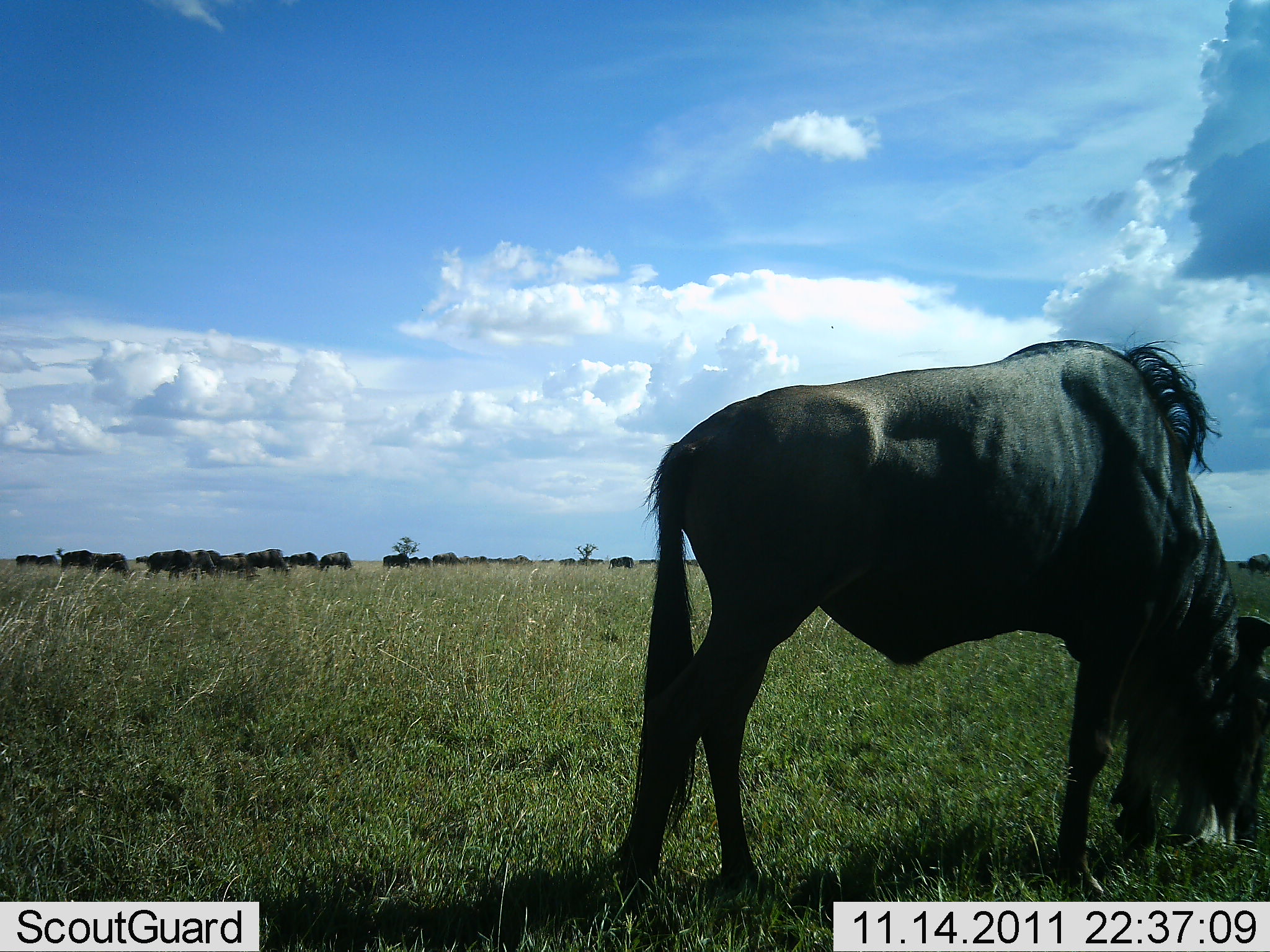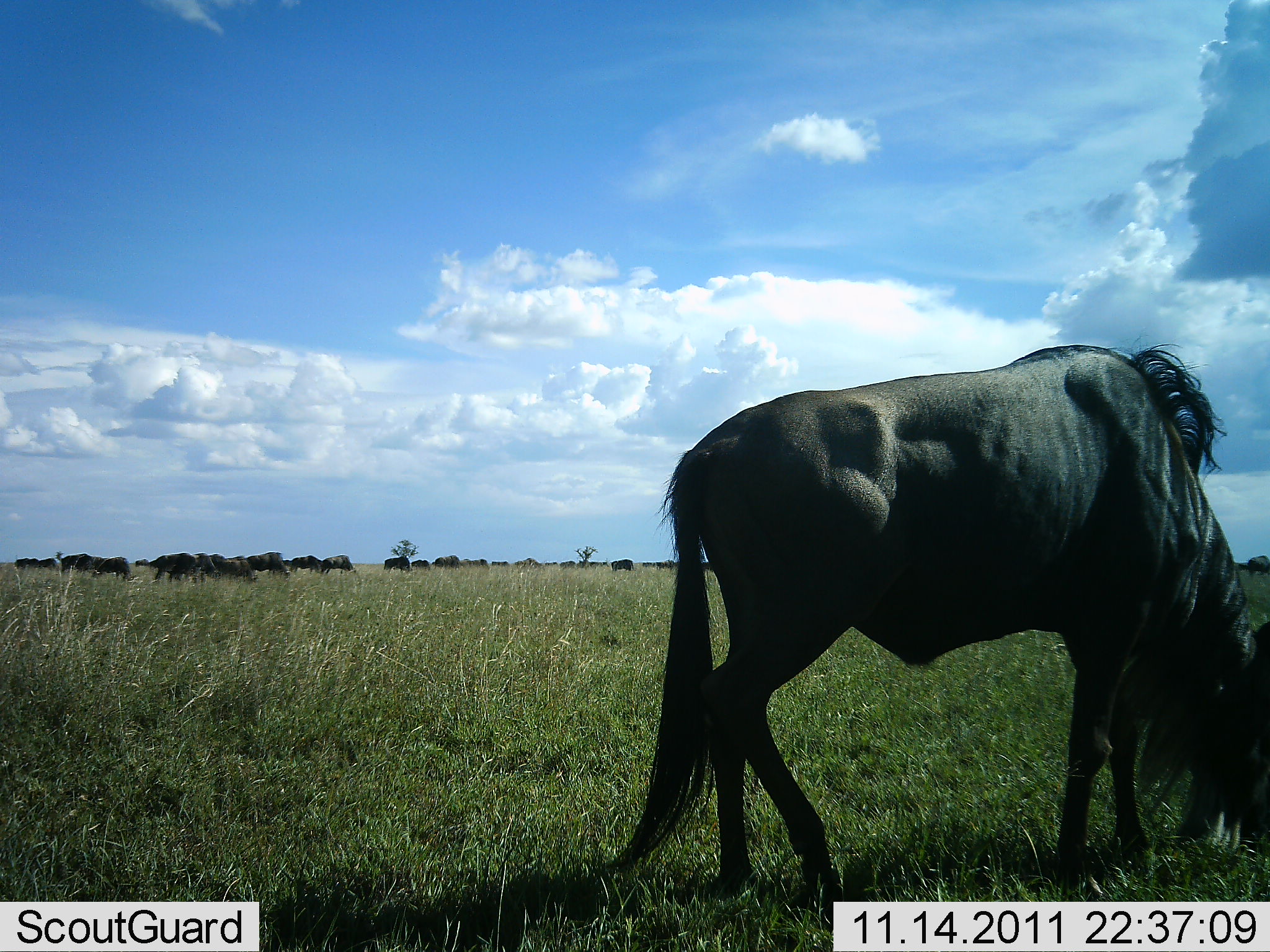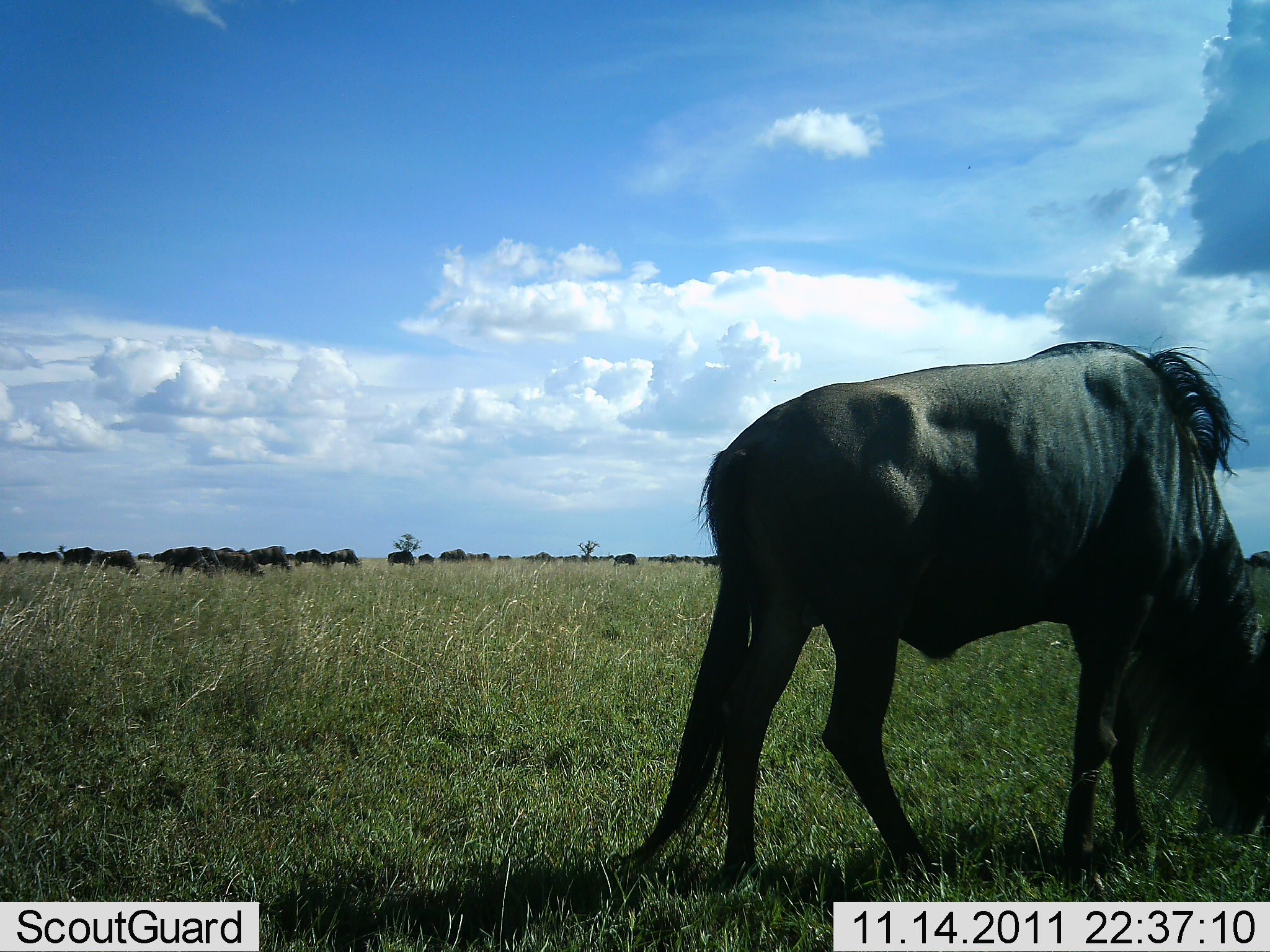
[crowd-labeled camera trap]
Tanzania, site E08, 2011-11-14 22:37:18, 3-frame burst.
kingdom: Animalia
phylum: Chordata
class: Mammalia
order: Artiodactyla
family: Bovidae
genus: Connochaetes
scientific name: Connochaetes taurinus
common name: blue wildebeest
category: wildebeest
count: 11-50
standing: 20%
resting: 0%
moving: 30%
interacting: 0%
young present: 0%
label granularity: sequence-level